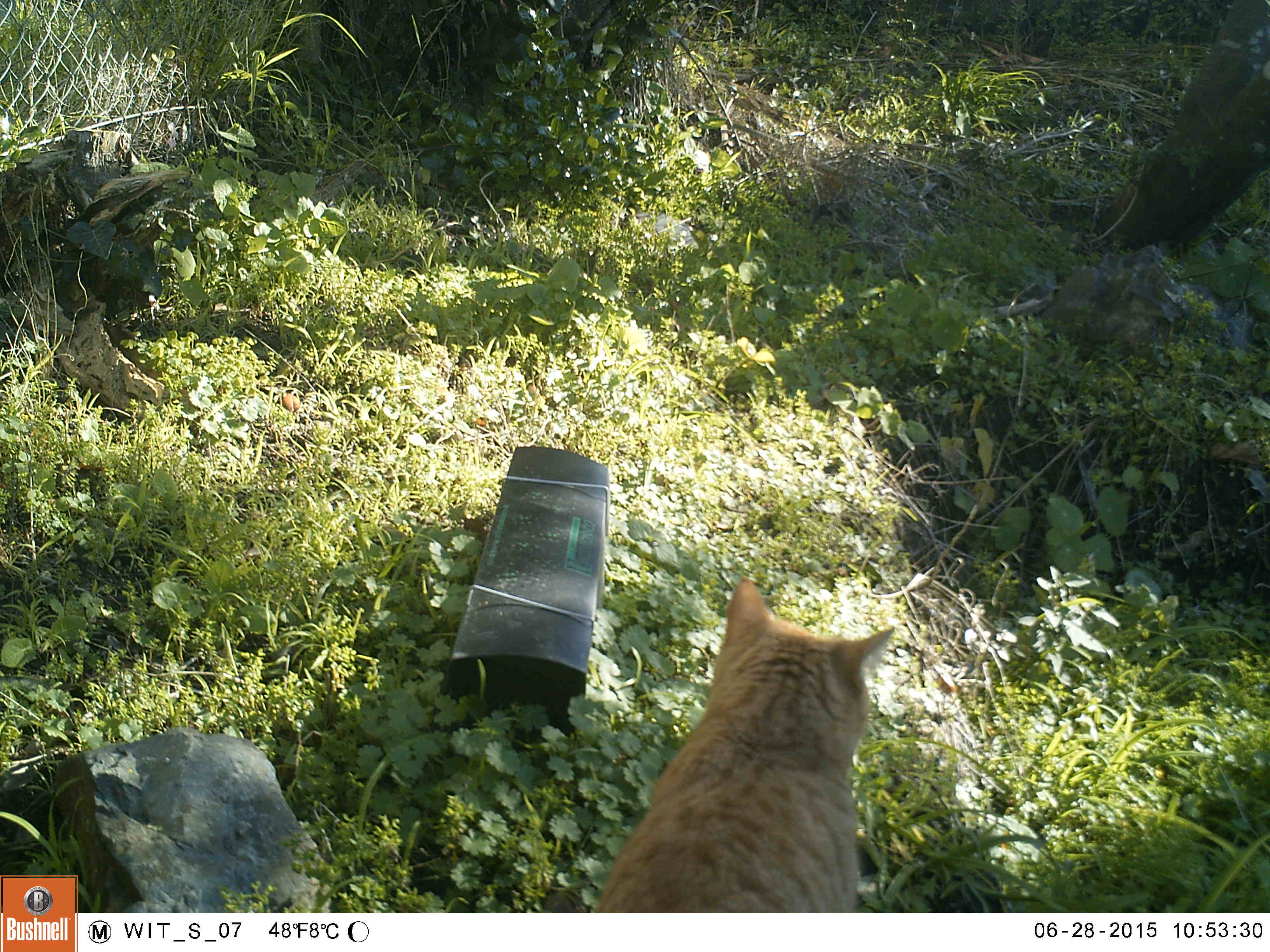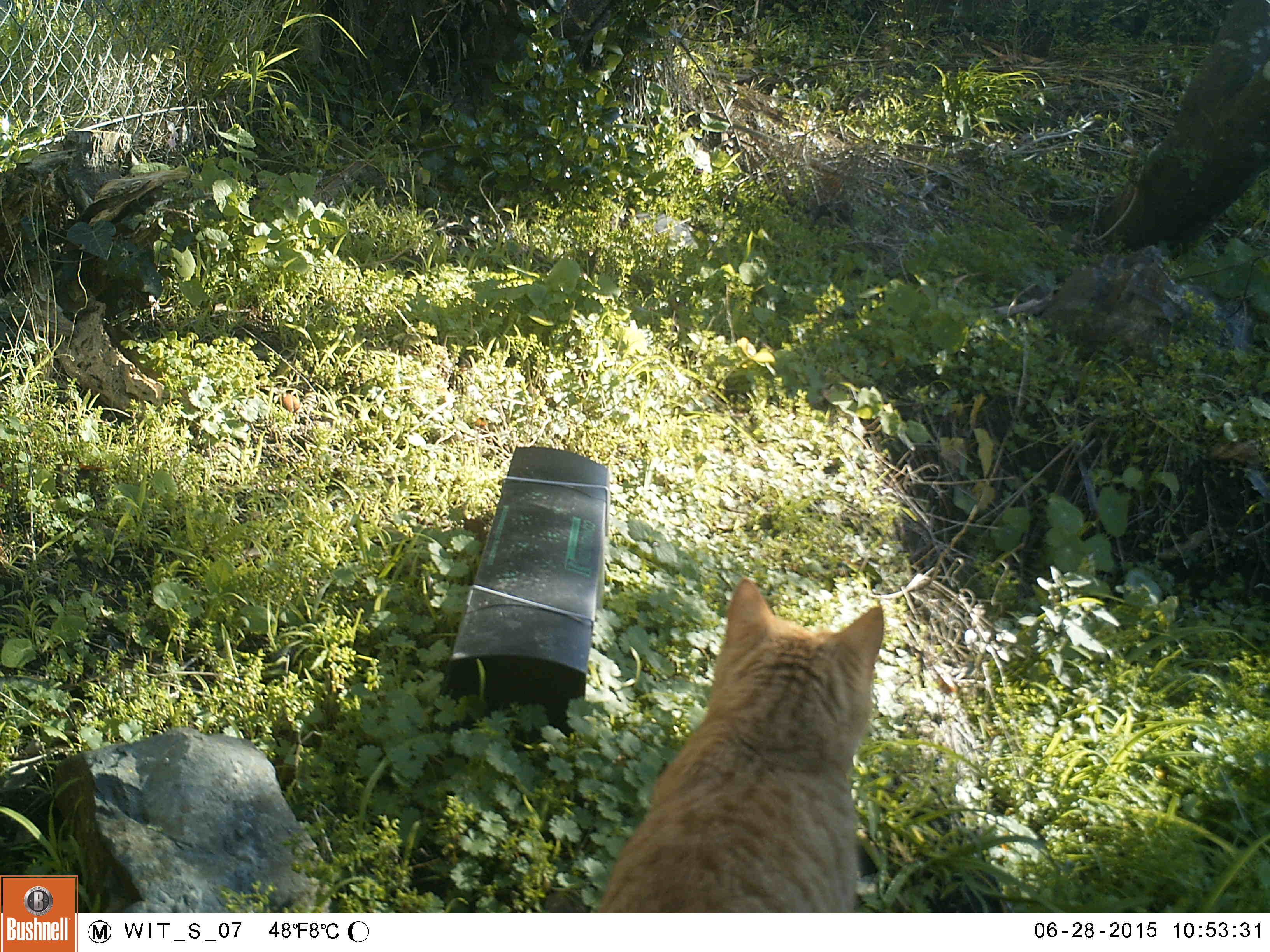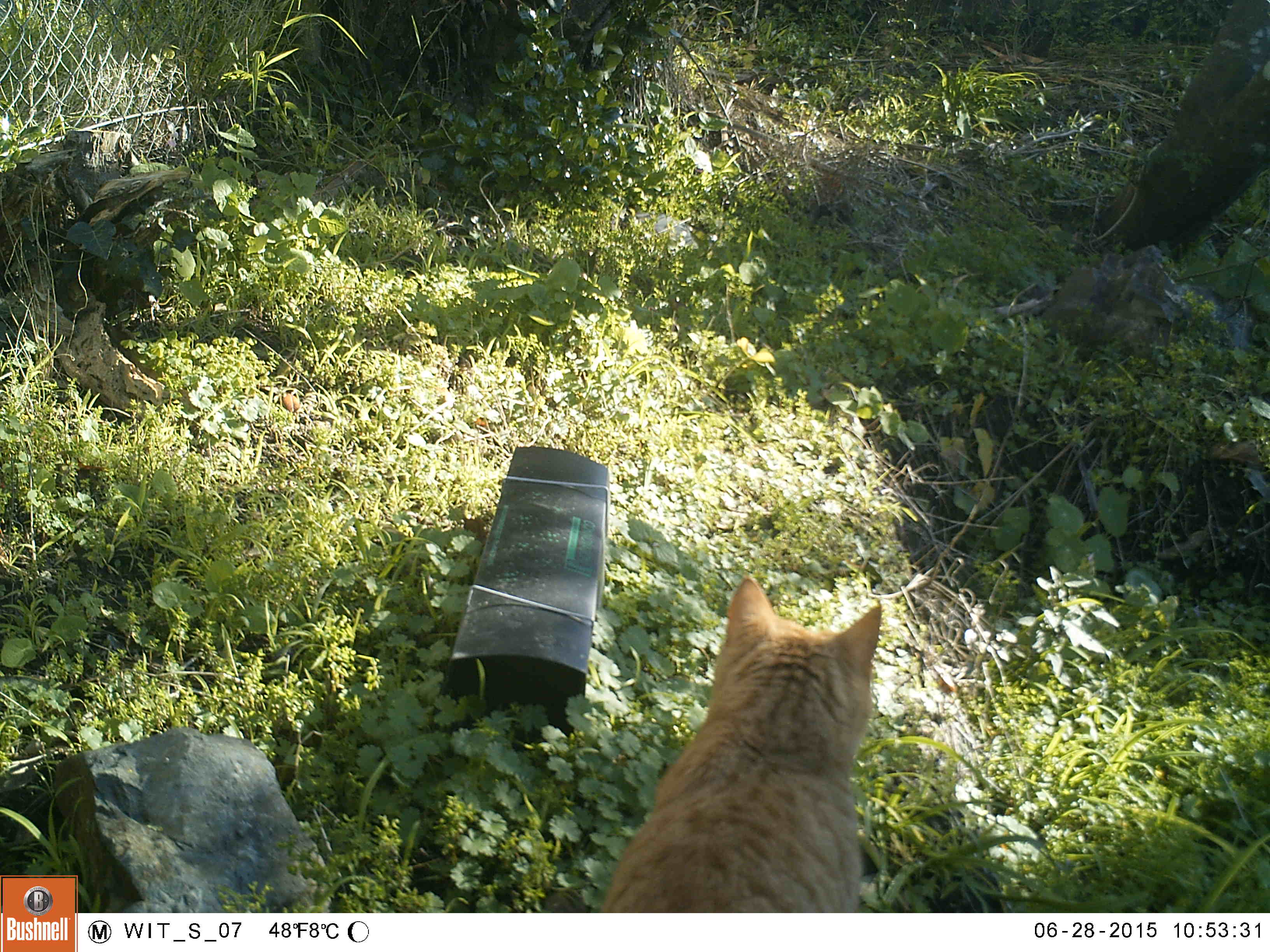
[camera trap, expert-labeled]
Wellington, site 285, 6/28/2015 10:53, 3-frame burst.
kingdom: Animalia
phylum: Chordata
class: Mammalia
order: Carnivora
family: Felidae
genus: Felis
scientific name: Felis catus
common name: cat